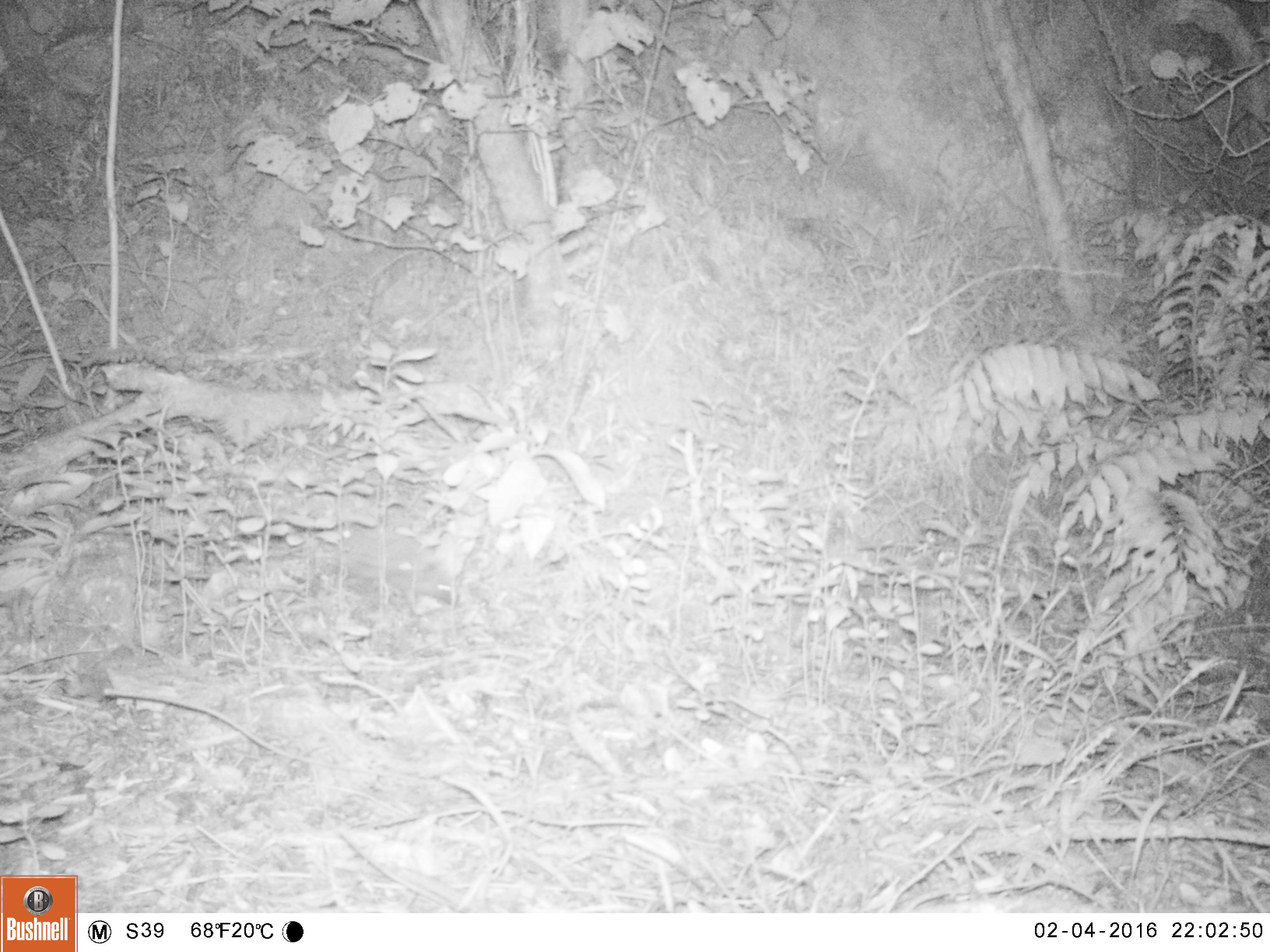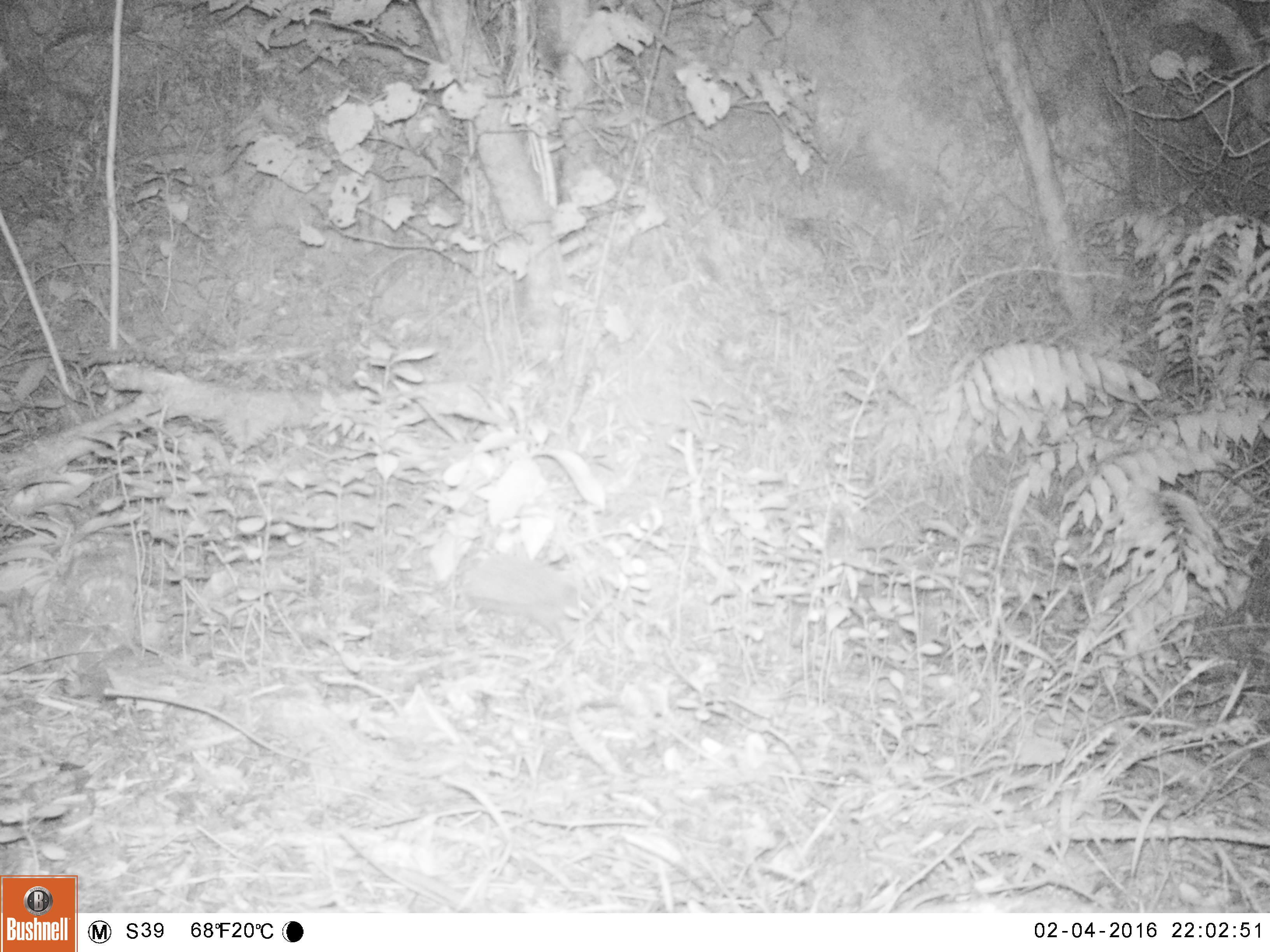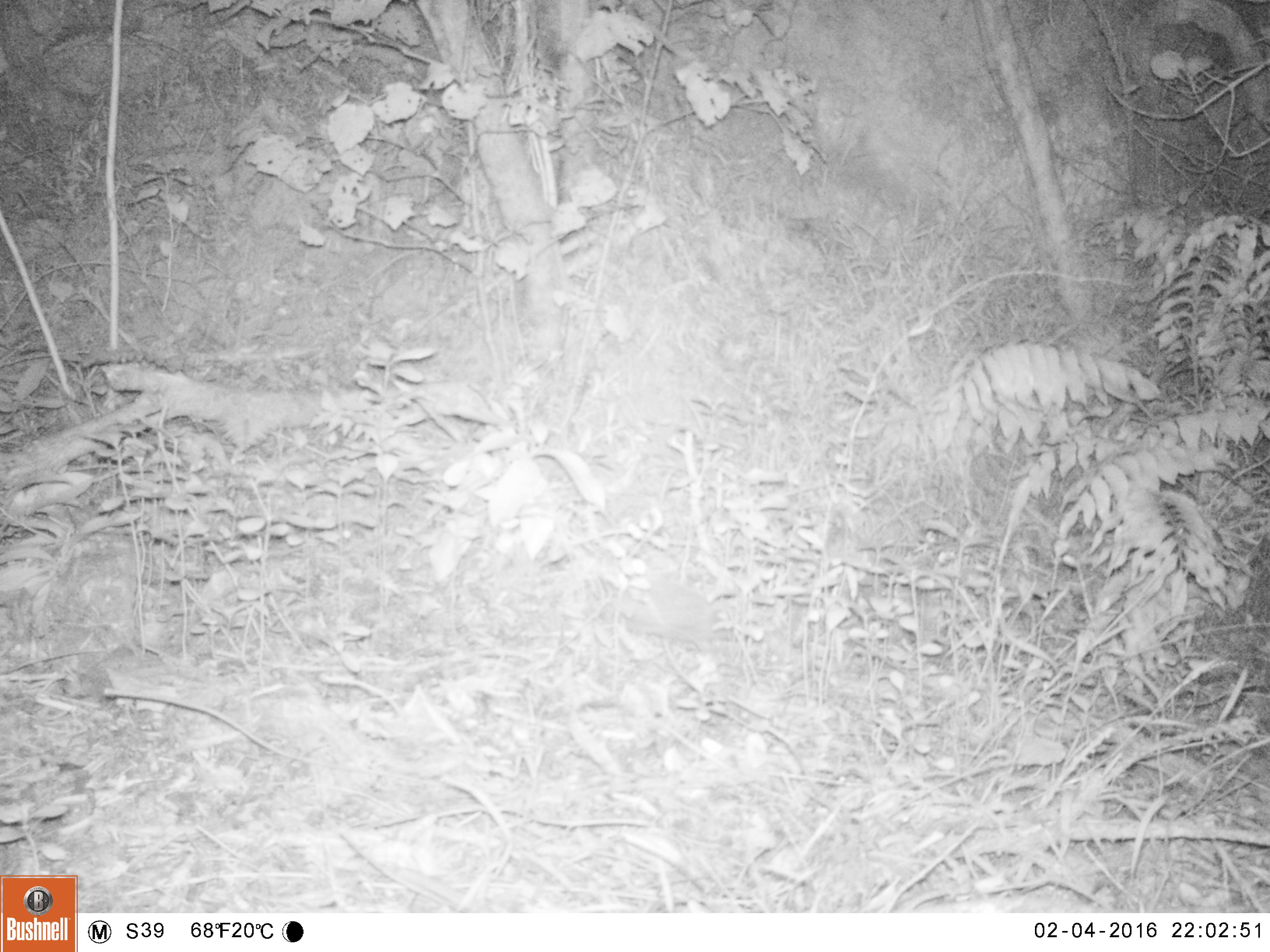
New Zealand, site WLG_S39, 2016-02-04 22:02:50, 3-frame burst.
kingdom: Animalia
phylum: Chordata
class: Mammalia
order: Eulipotyphla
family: Erinaceidae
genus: Erinaceus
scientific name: Erinaceus europaeus europaeus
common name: european hedgehog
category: hedgehog